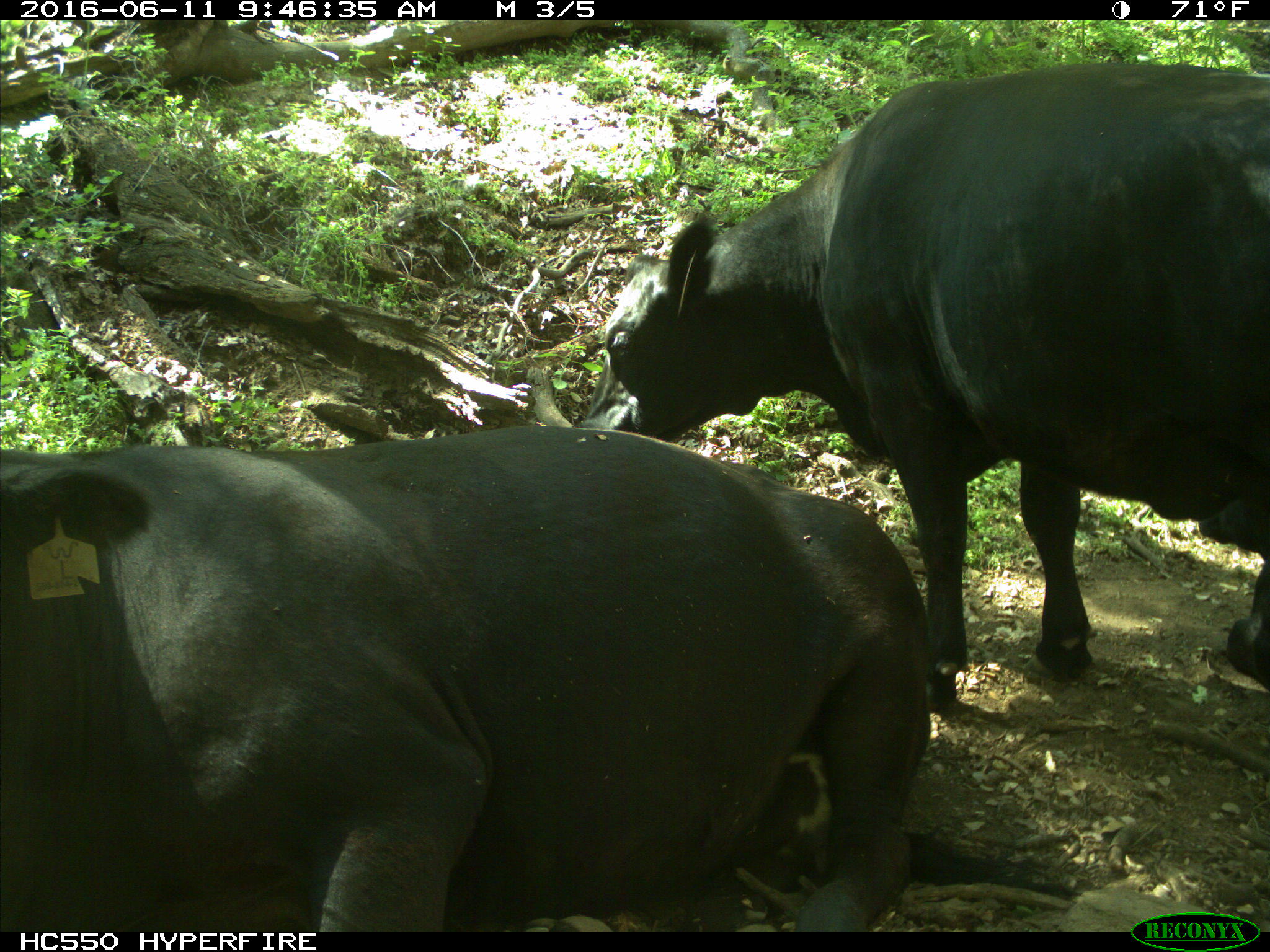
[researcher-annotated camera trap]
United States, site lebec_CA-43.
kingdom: Animalia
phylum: Chordata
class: Mammalia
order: Artiodactyla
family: Bovidae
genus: Bos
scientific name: Bos taurus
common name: domestic cow